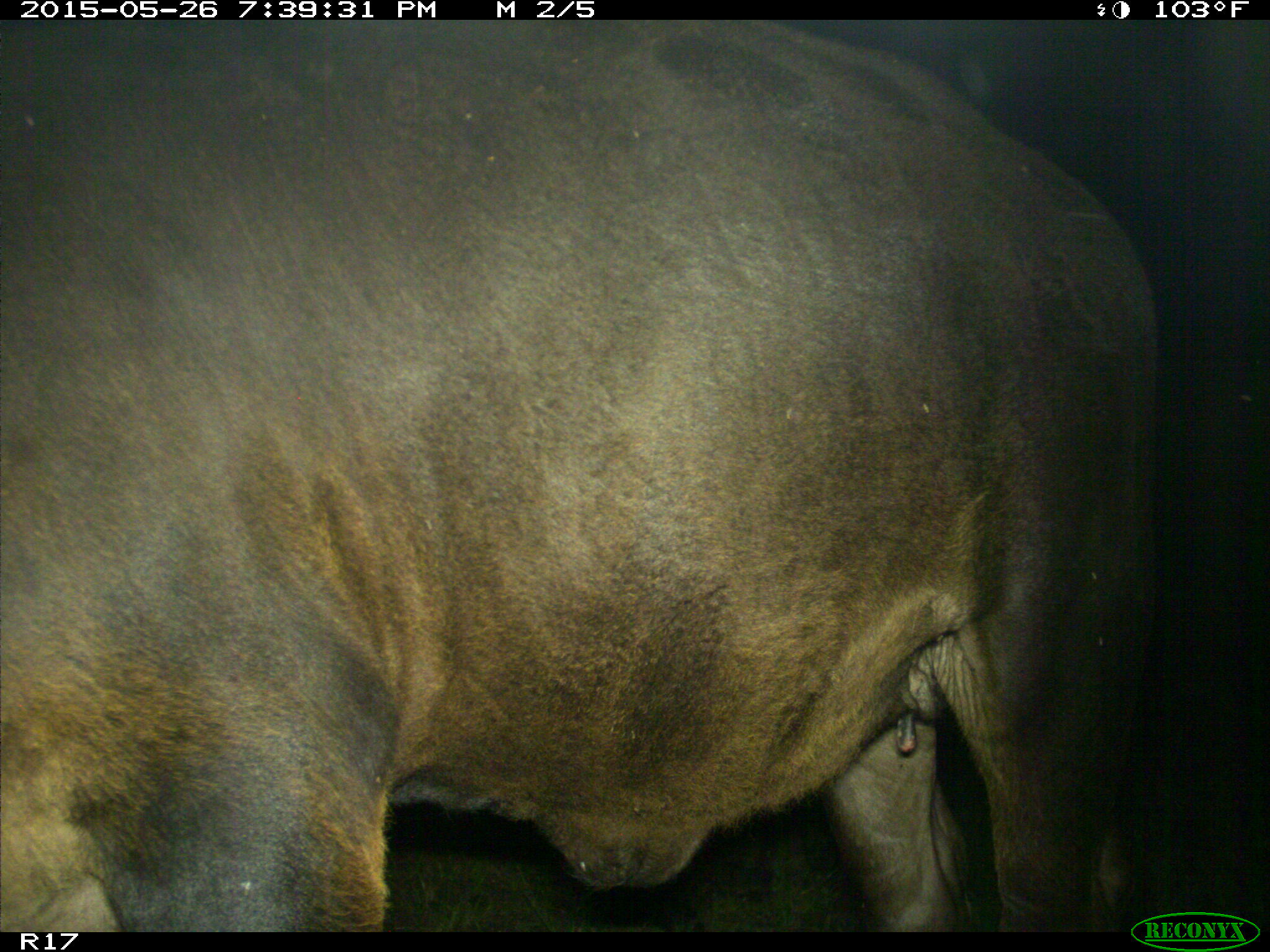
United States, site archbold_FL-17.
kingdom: Animalia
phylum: Chordata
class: Mammalia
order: Artiodactyla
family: Bovidae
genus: Bos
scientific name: Bos taurus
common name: domestic cow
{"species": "Bos taurus (domestic cow)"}